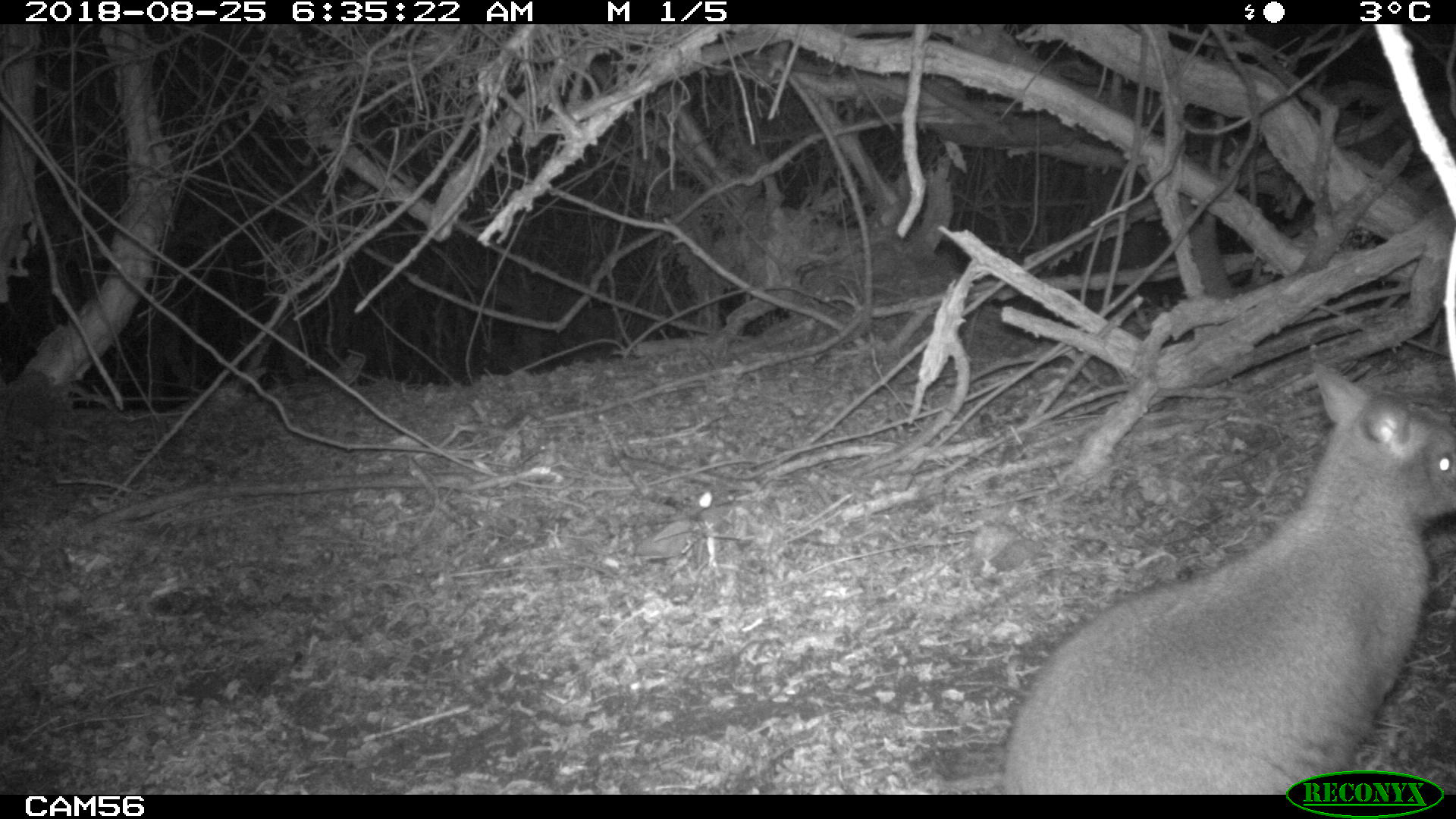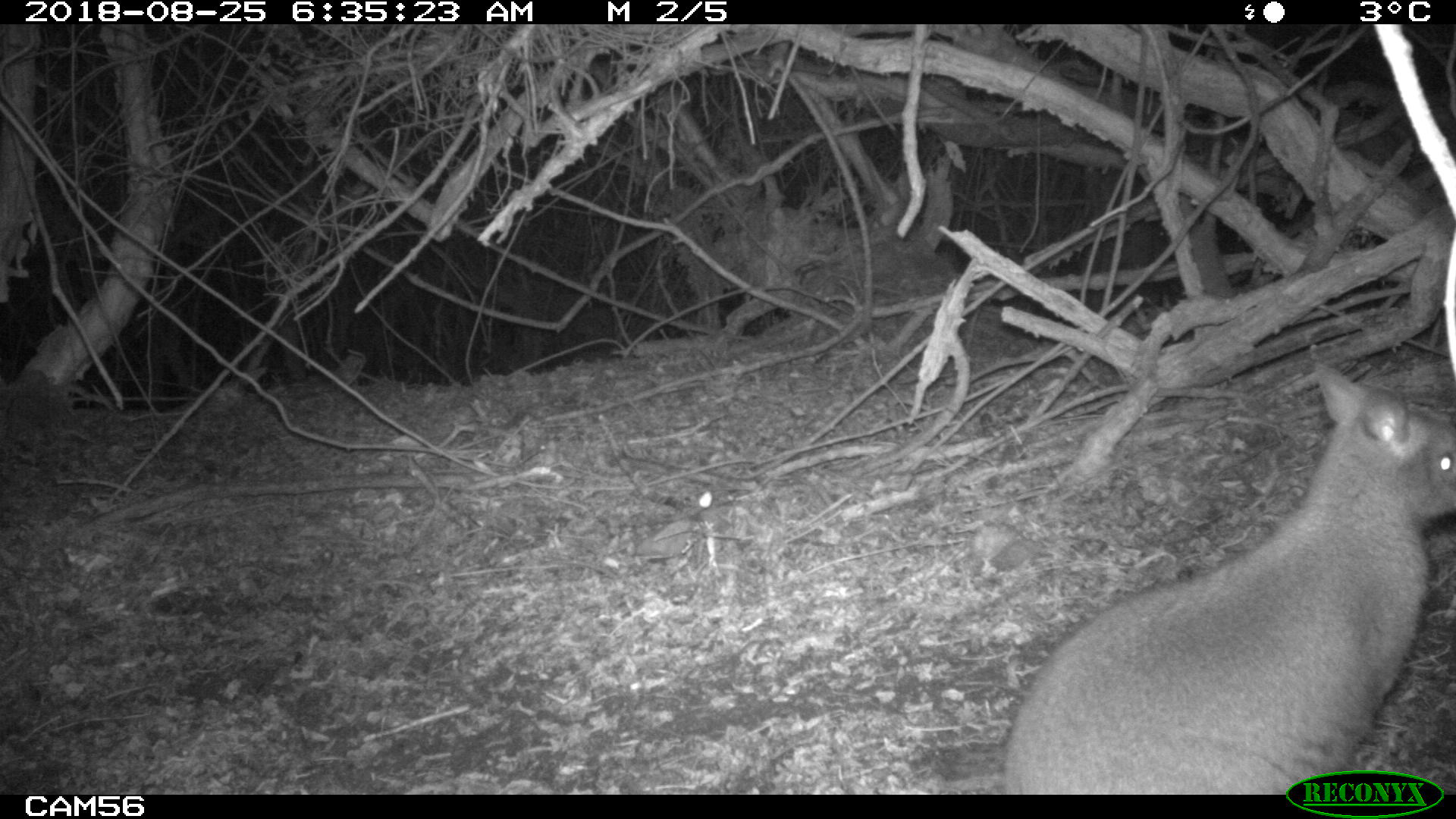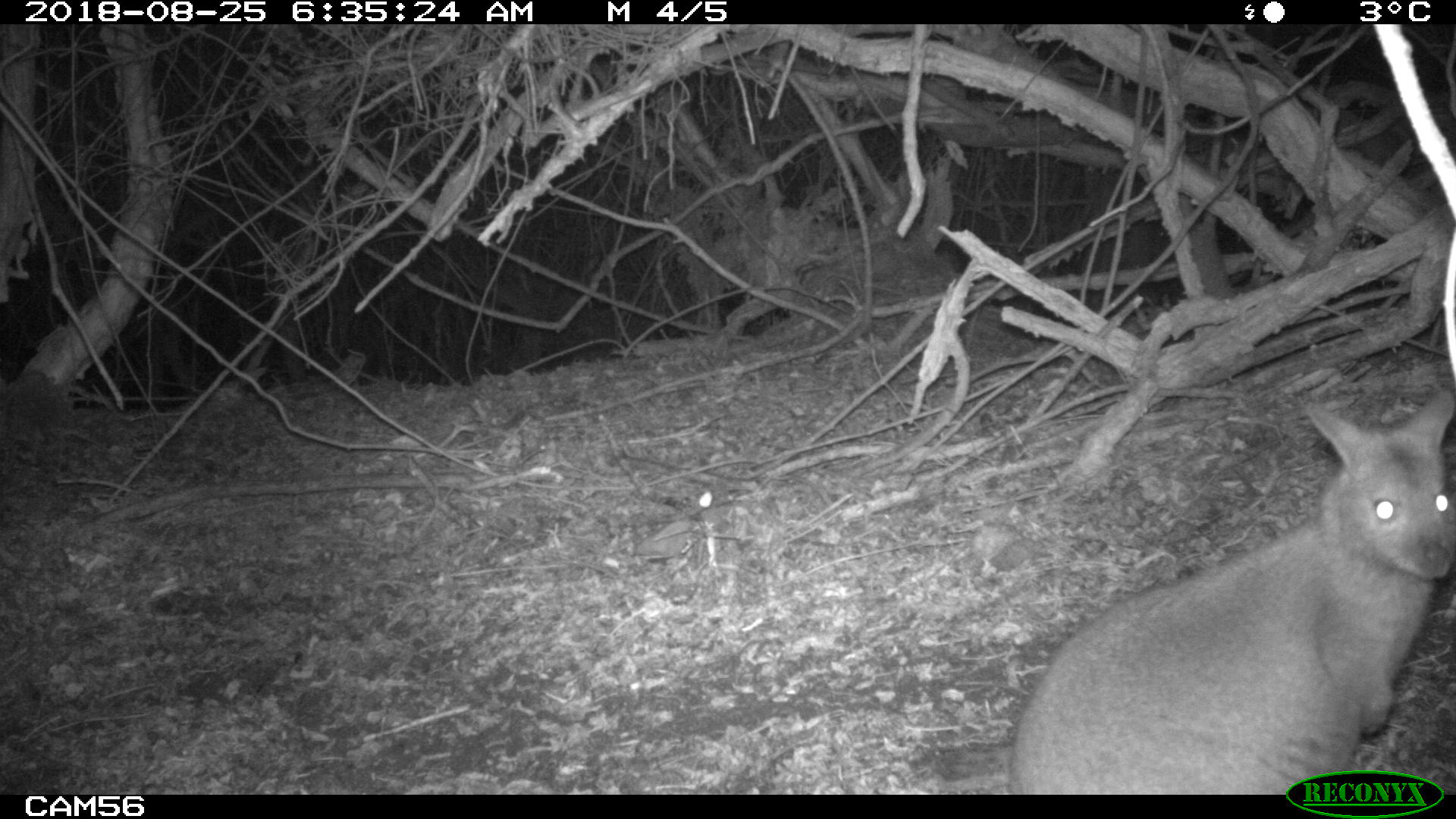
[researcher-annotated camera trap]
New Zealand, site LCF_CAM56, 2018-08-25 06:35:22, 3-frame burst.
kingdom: Animalia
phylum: Chordata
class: Mammalia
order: Diprotodontia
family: Macropodidae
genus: Notamacropus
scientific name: Notamacropus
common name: wallaby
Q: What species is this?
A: Wallaby (Notamacropus).